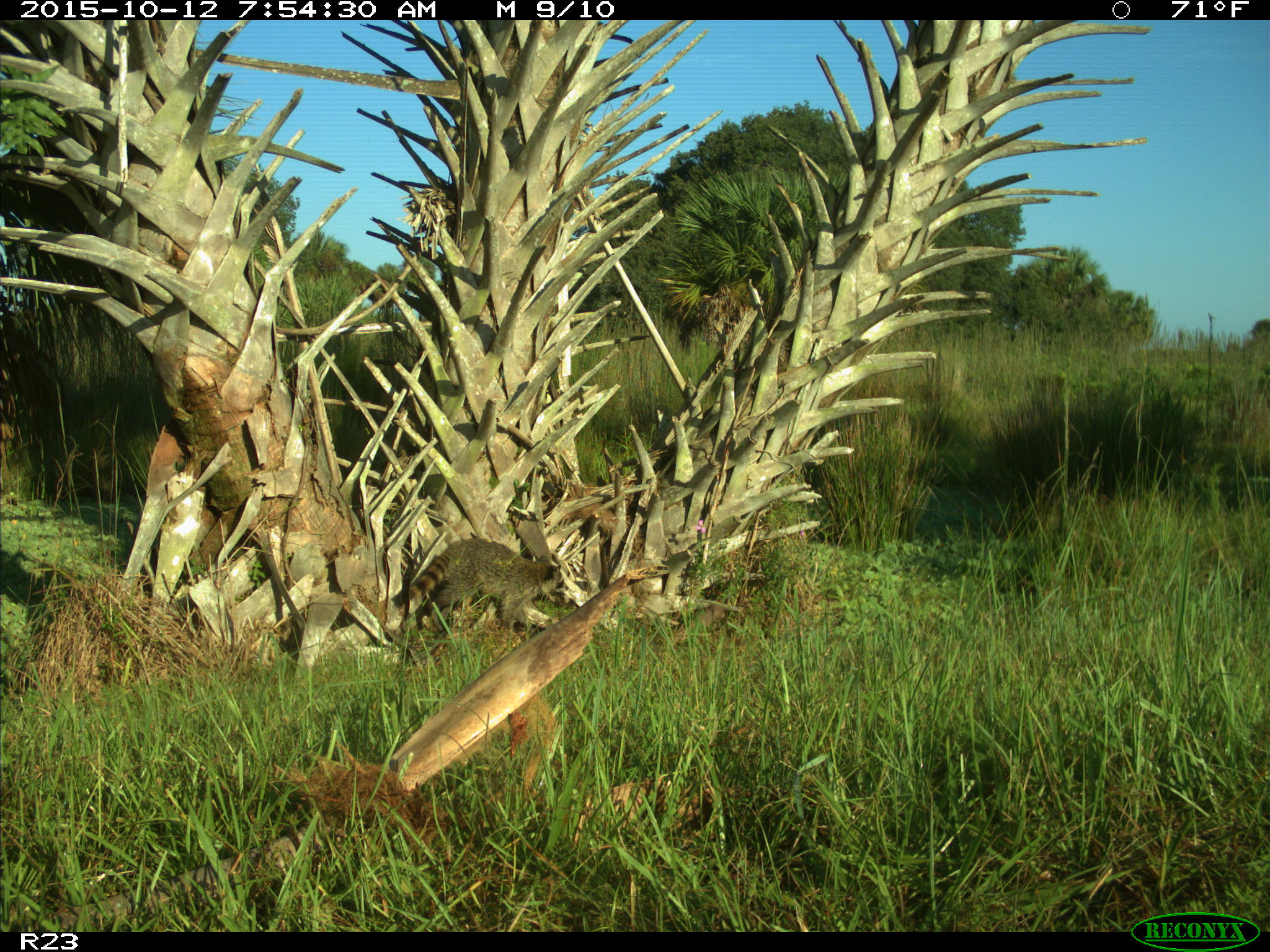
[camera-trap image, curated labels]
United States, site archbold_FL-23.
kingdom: Animalia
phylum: Chordata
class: Mammalia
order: Carnivora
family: Procyonidae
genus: Procyon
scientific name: Procyon lotor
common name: common raccoon